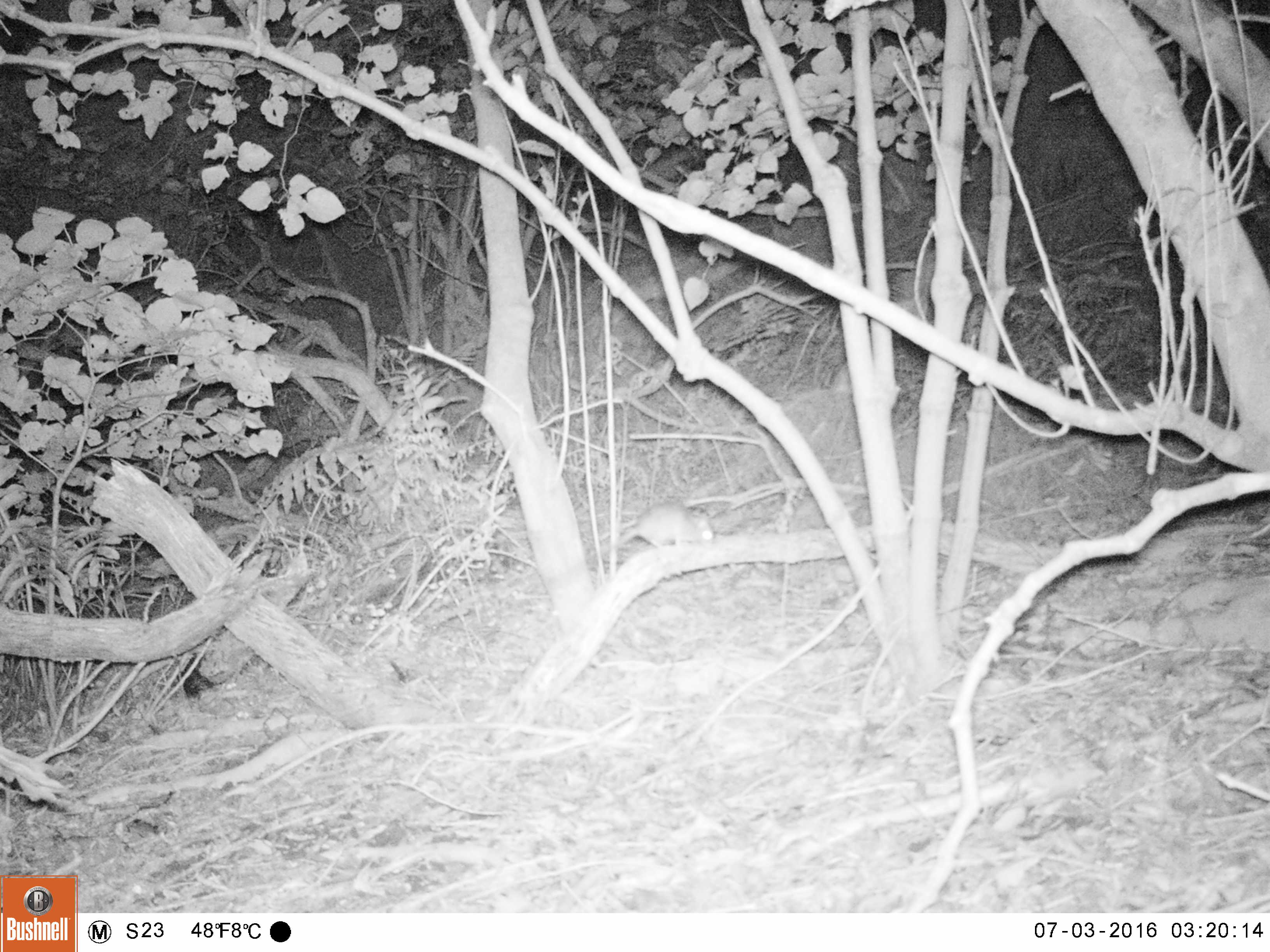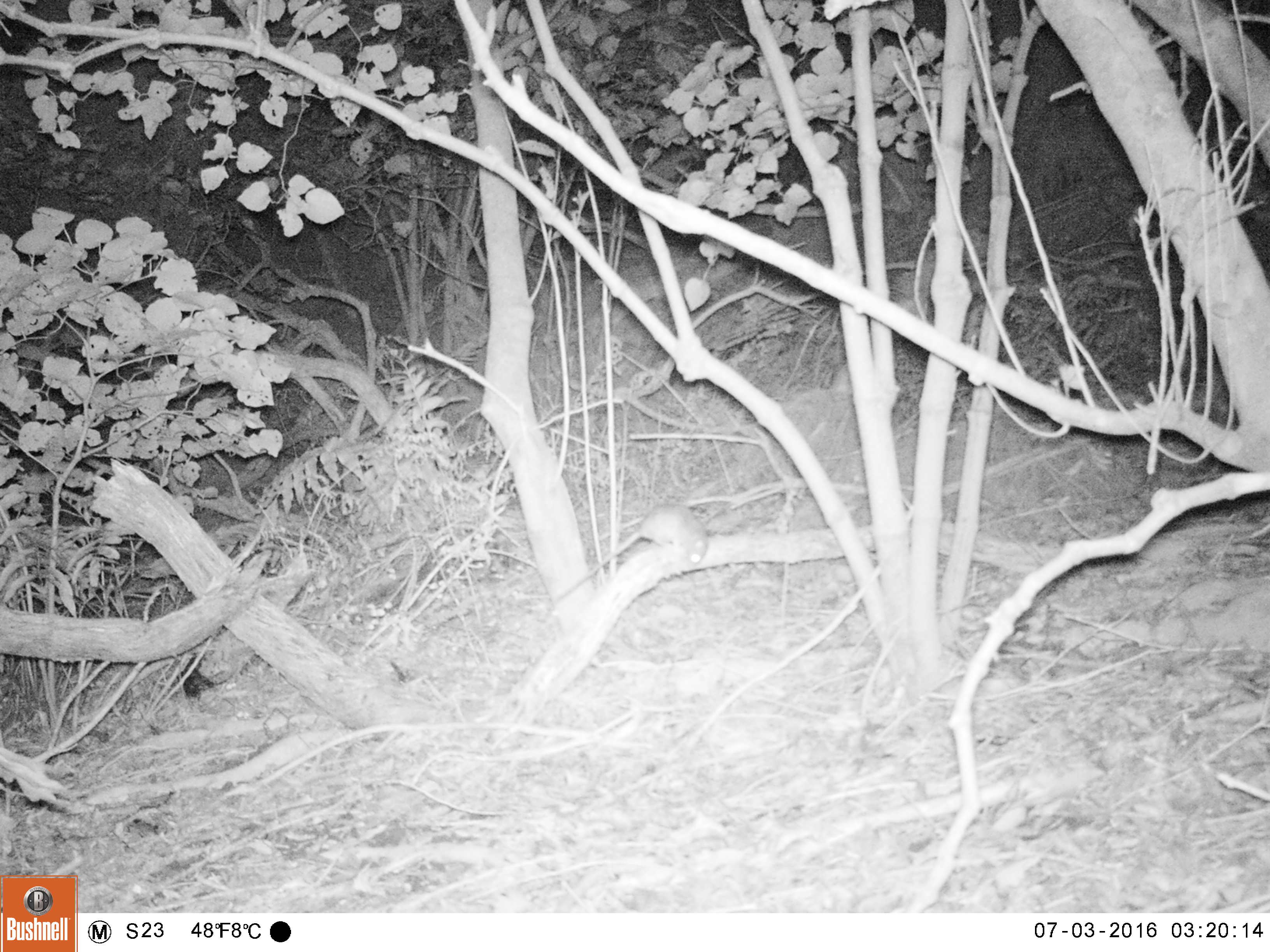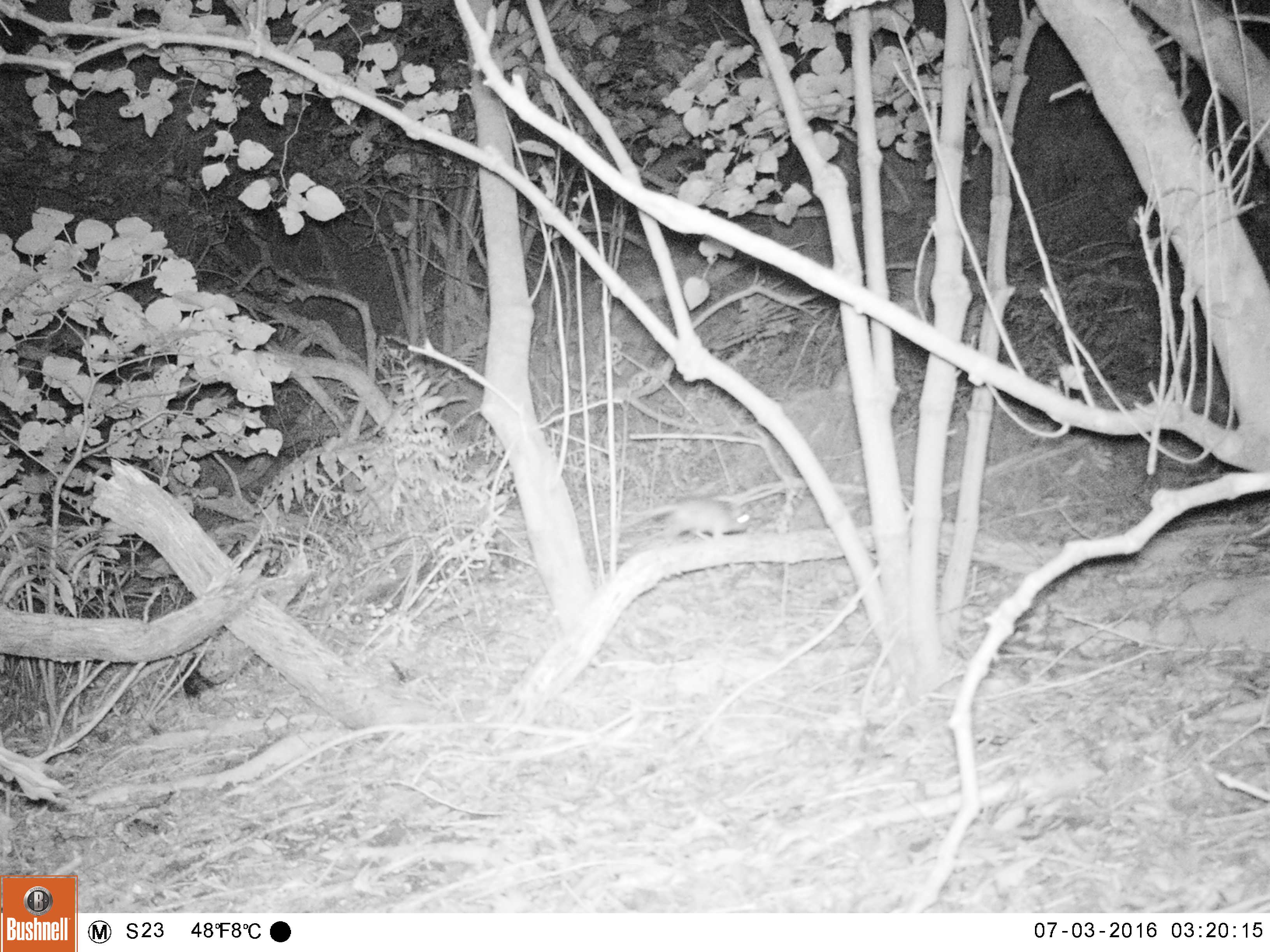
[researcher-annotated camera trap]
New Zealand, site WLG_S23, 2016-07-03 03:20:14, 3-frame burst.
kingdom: Animalia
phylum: Chordata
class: Mammalia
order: Rodentia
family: Muridae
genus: Rattus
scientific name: Rattus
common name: rat